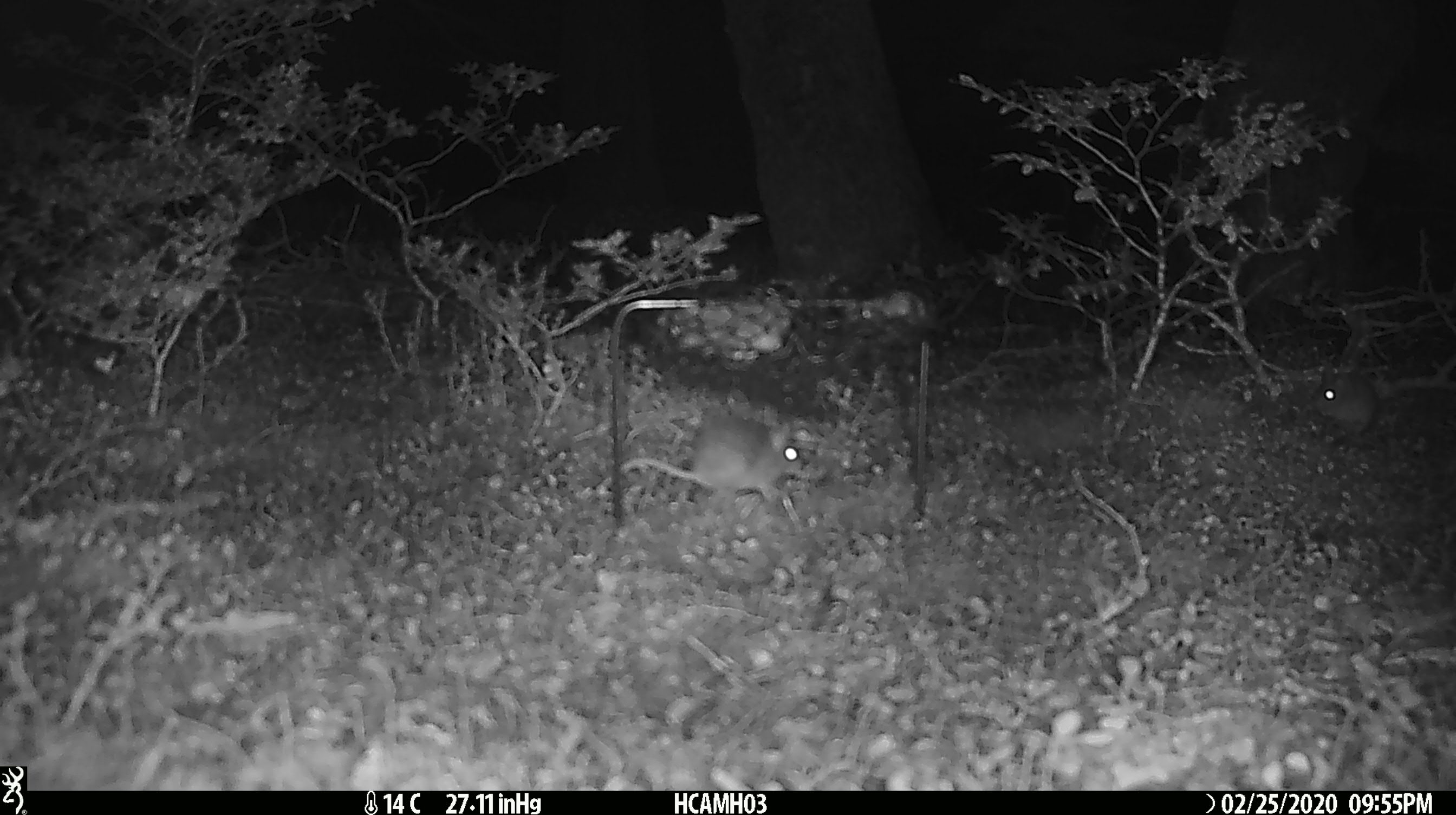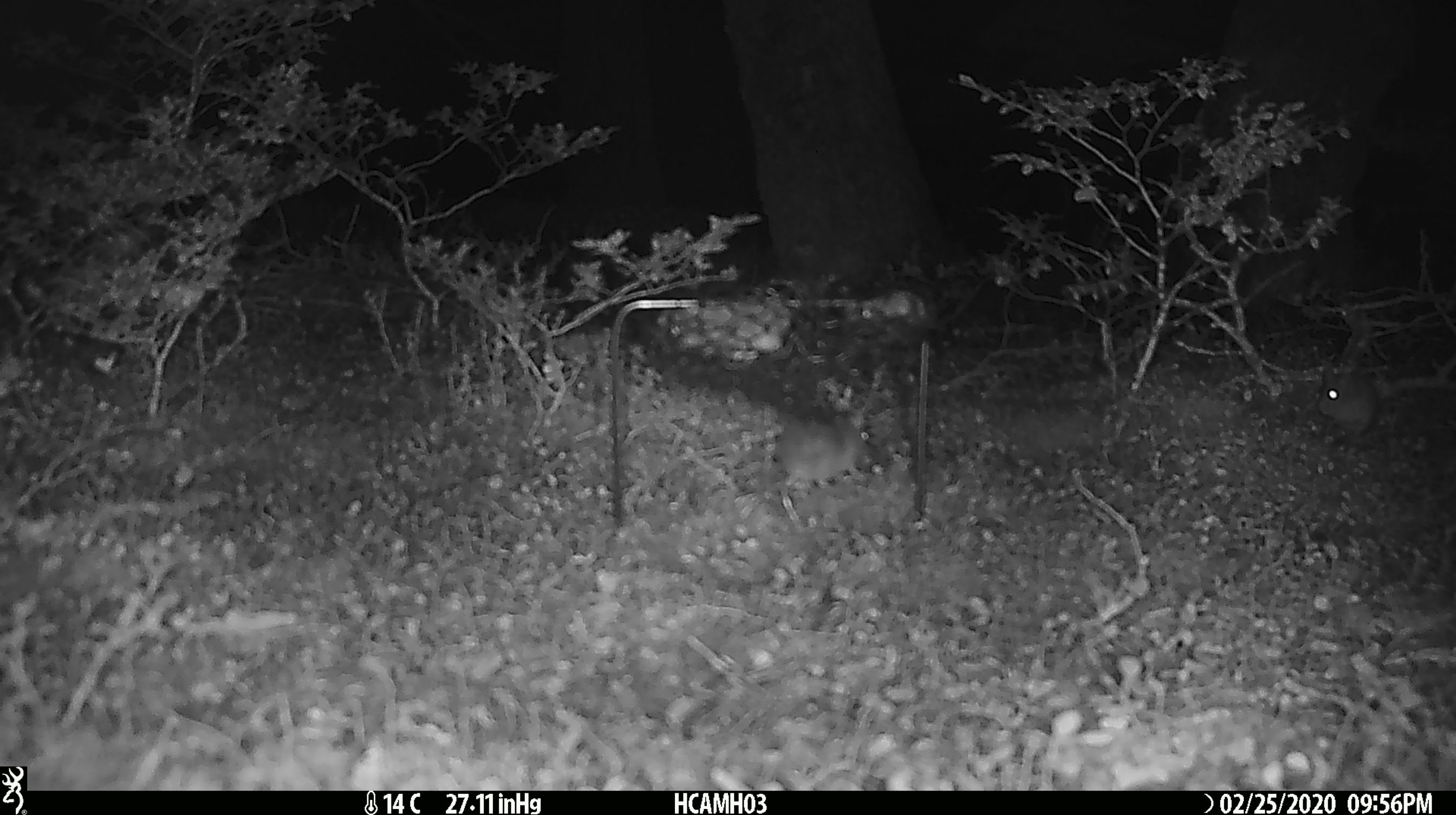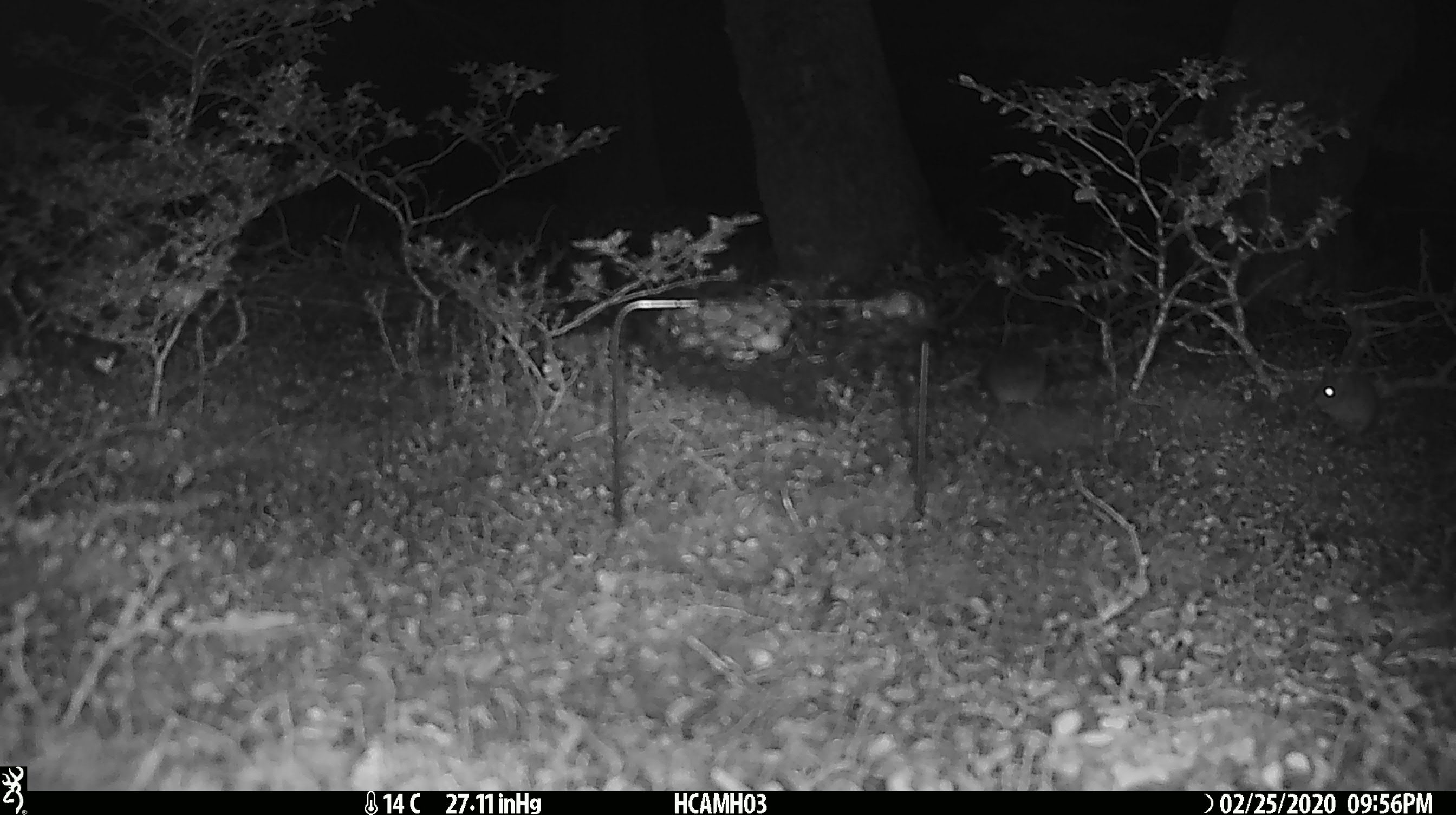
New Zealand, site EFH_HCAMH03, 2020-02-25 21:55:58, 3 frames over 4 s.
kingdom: Animalia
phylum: Chordata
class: Mammalia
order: Rodentia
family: Muridae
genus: Mus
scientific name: Mus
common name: mouse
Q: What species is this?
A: Mouse (Mus).